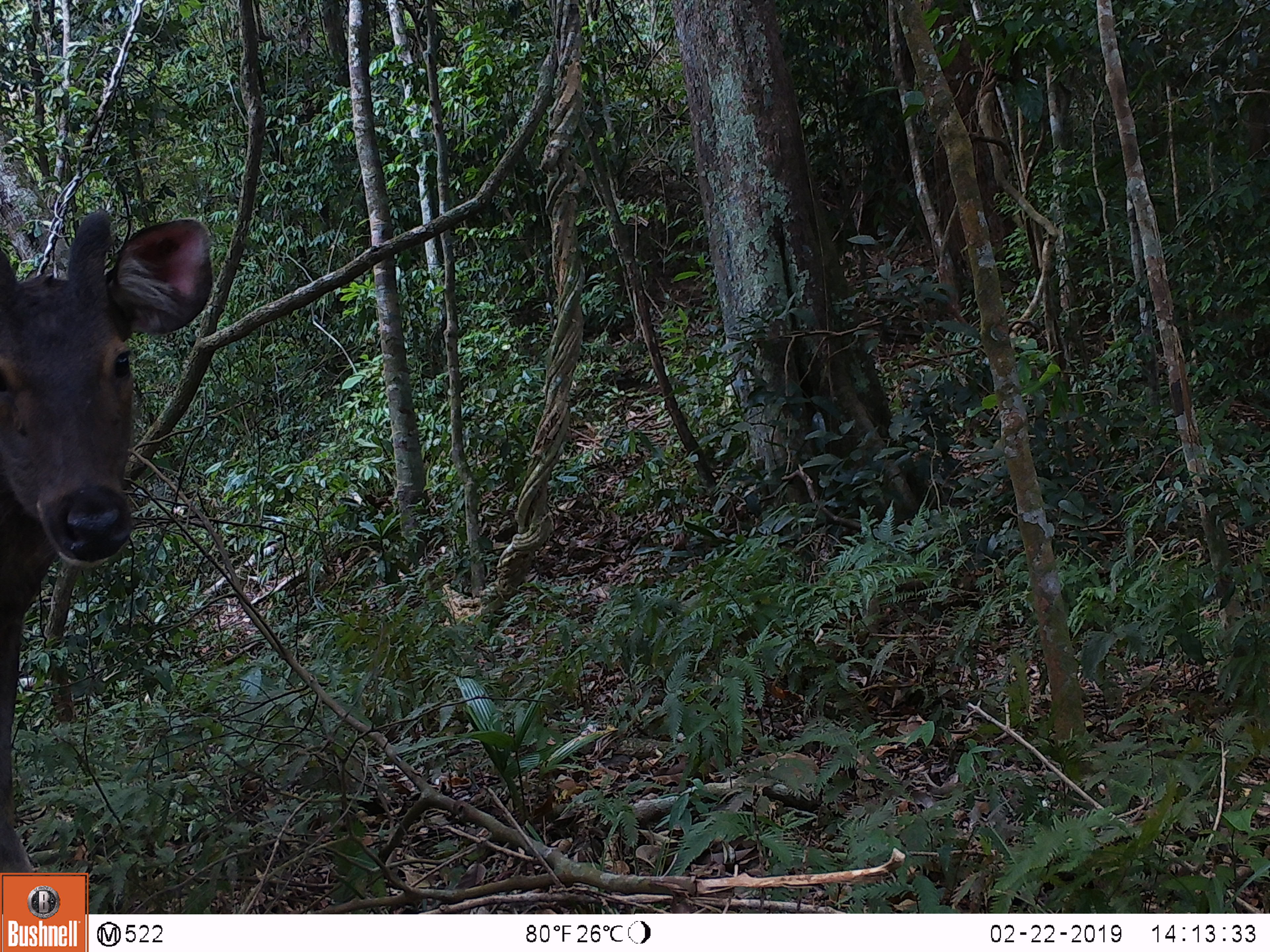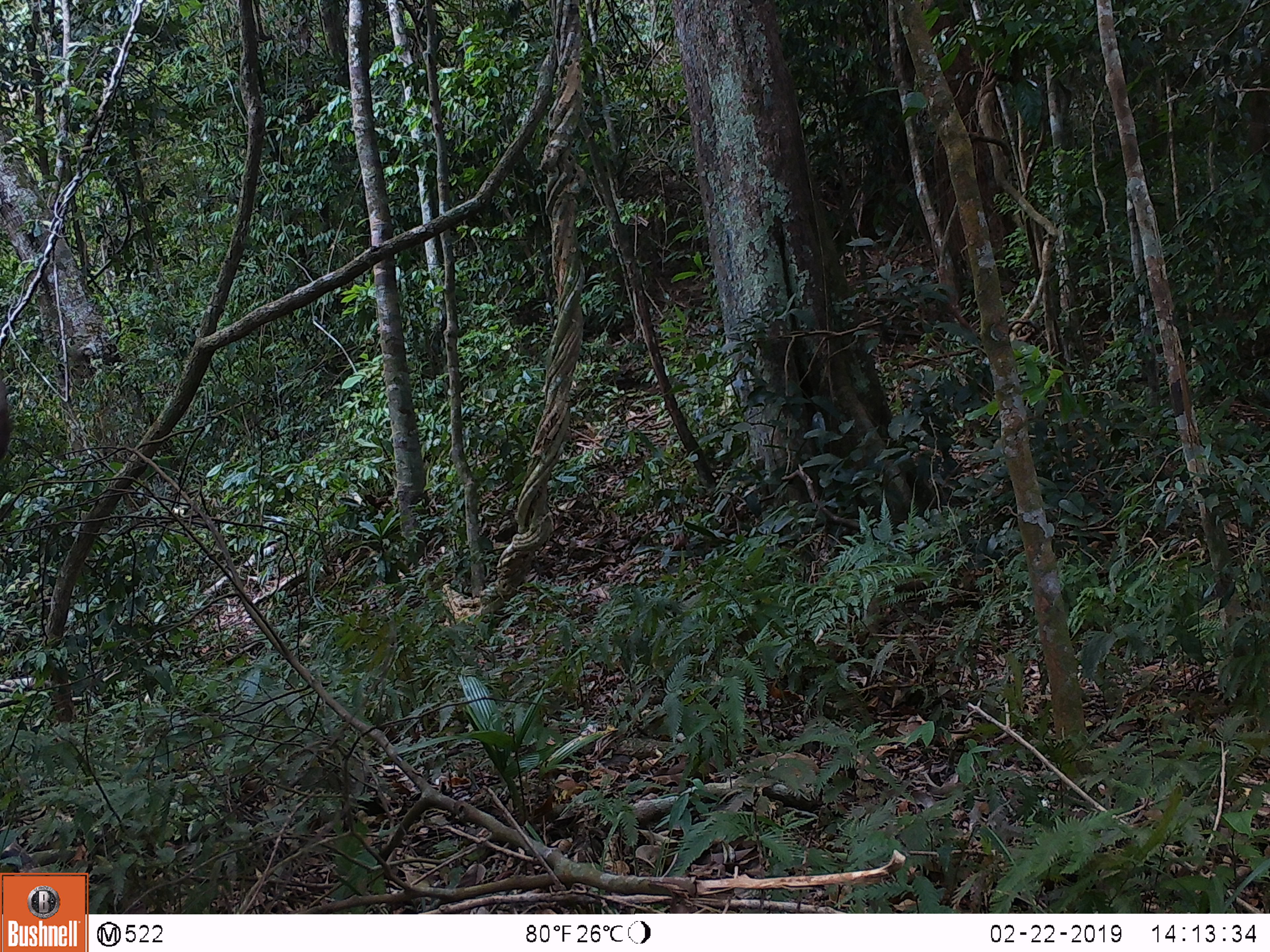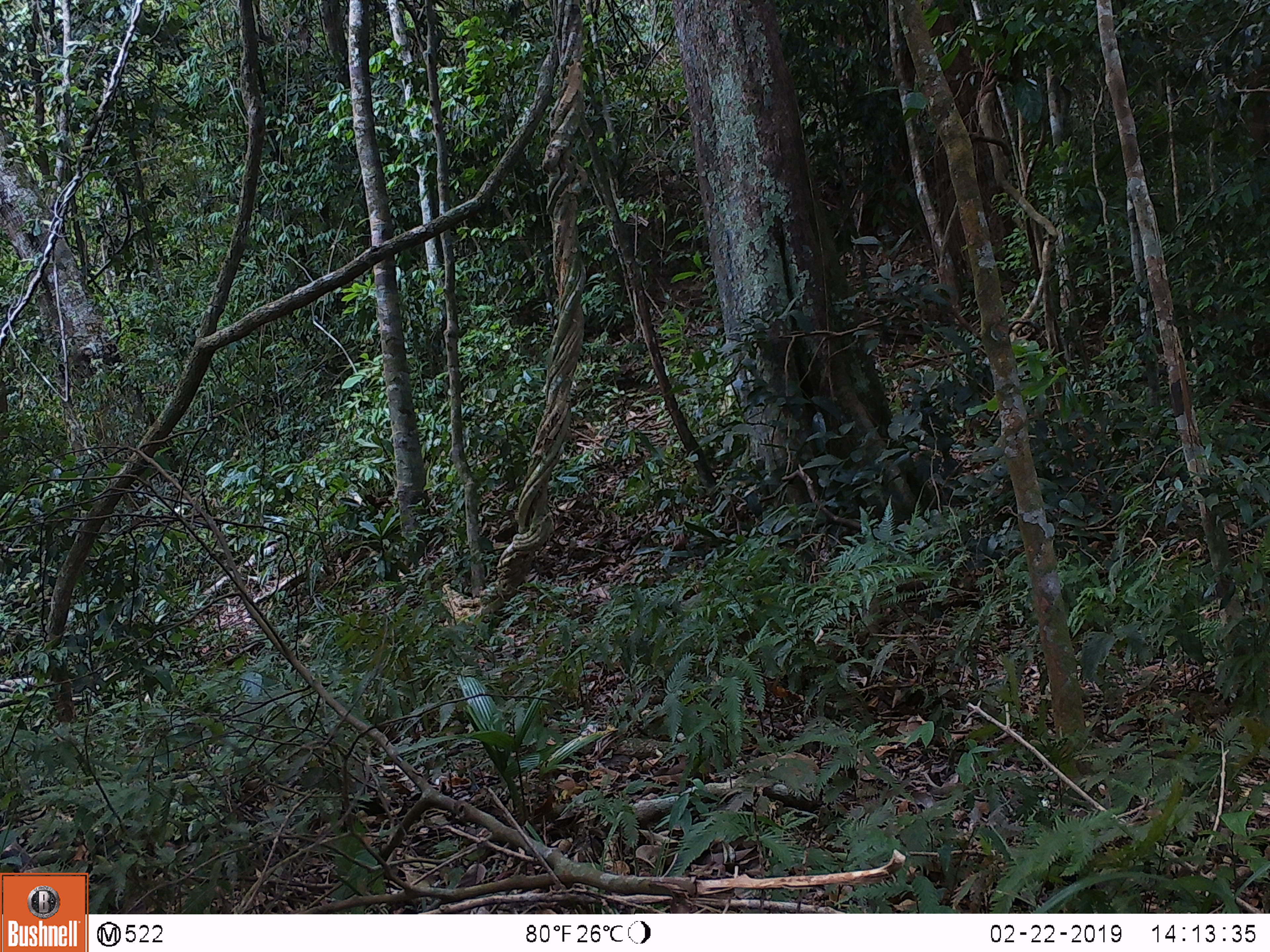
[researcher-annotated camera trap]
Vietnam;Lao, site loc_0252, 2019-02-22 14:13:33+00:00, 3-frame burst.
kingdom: Animalia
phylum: Chordata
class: Mammalia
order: Artiodactyla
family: Cervidae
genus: Rusa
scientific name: Rusa unicolor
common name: sambar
Sambar (Rusa unicolor). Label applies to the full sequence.